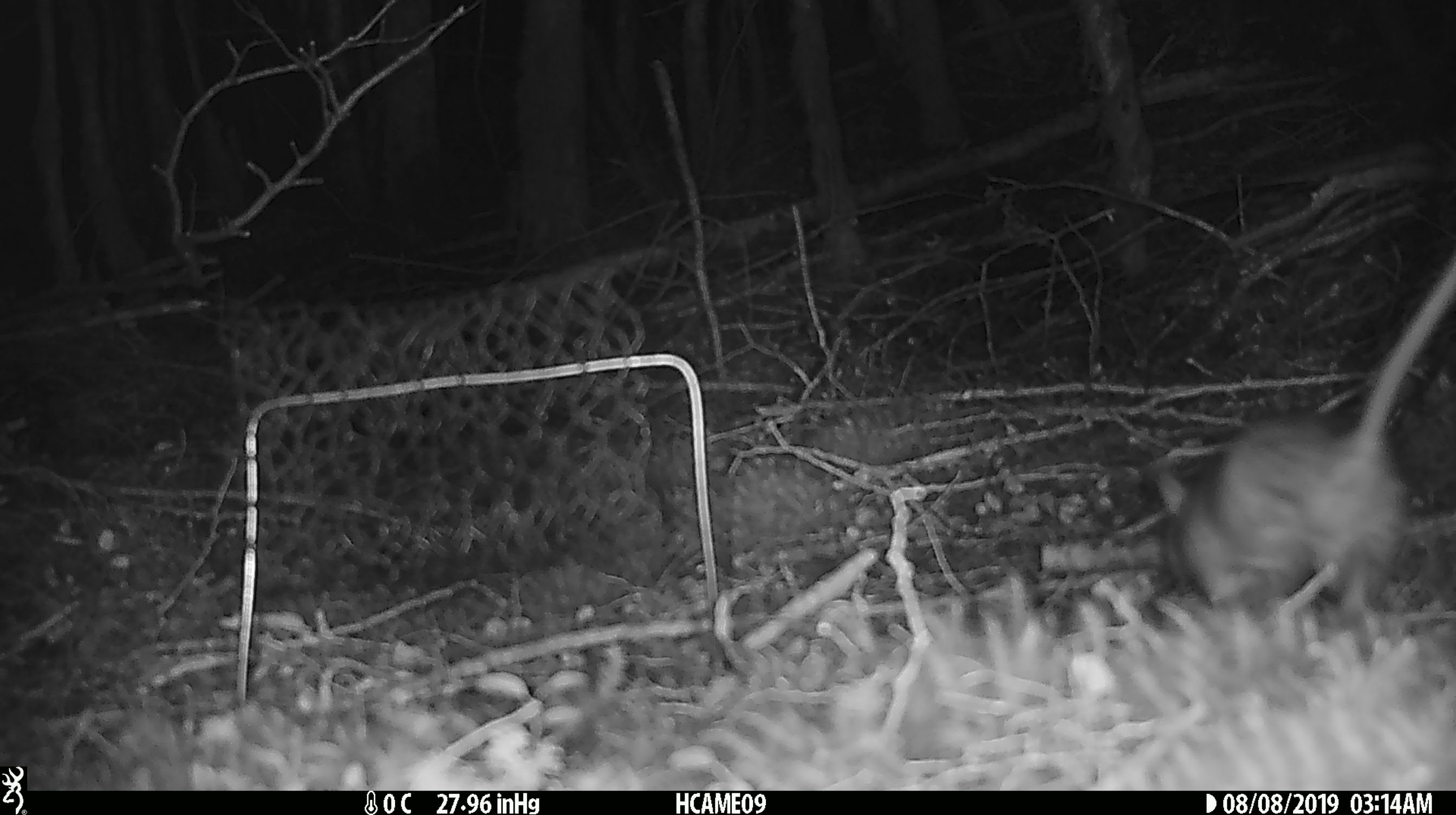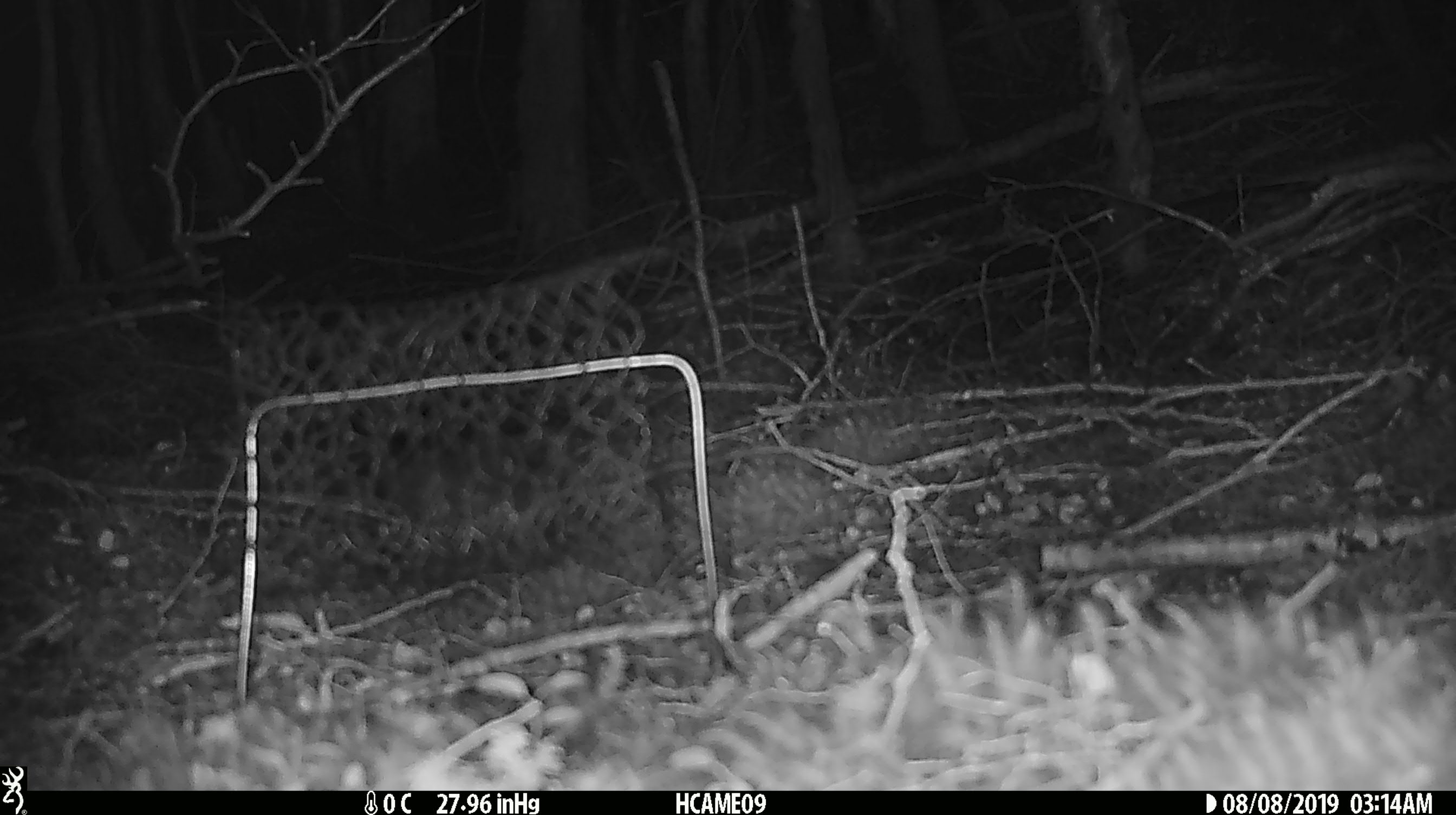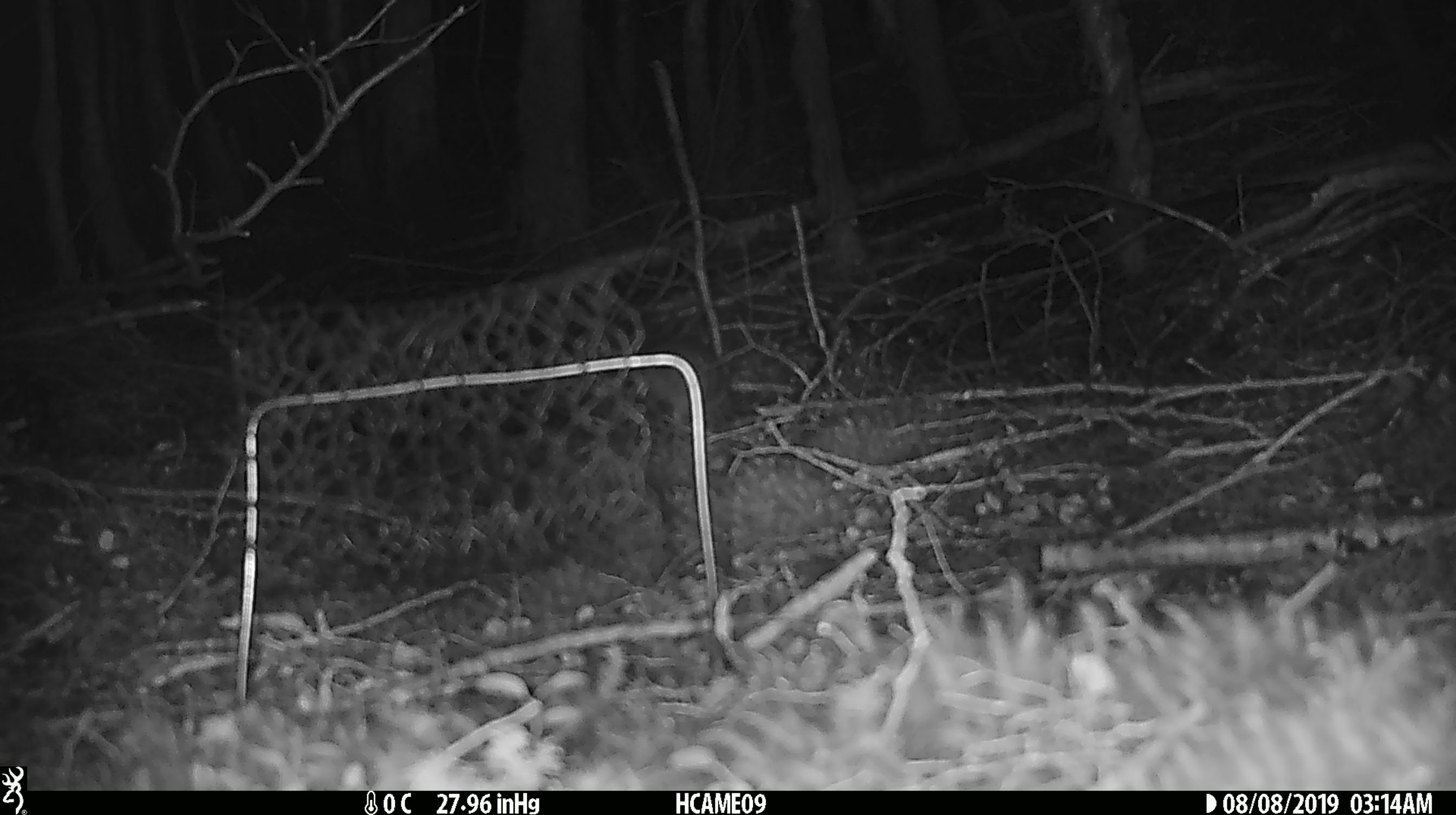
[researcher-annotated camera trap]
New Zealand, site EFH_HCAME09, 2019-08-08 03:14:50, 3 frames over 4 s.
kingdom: Animalia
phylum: Chordata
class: Mammalia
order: Rodentia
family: Muridae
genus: Rattus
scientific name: Rattus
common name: rat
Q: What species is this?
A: Rat (Rattus).